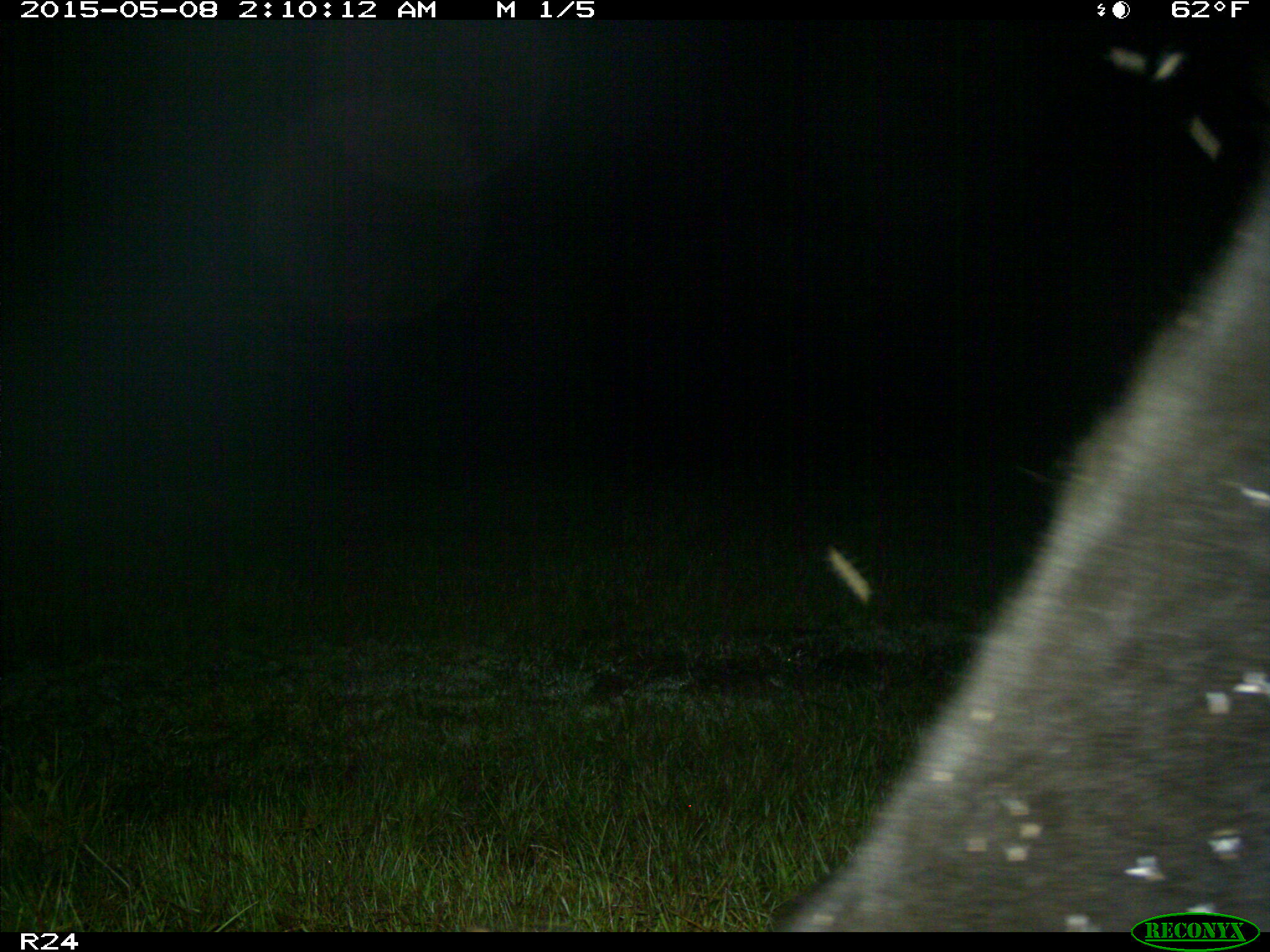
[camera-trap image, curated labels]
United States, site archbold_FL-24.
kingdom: Animalia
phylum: Chordata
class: Mammalia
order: Artiodactyla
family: Bovidae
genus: Bos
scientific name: Bos taurus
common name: domestic cow